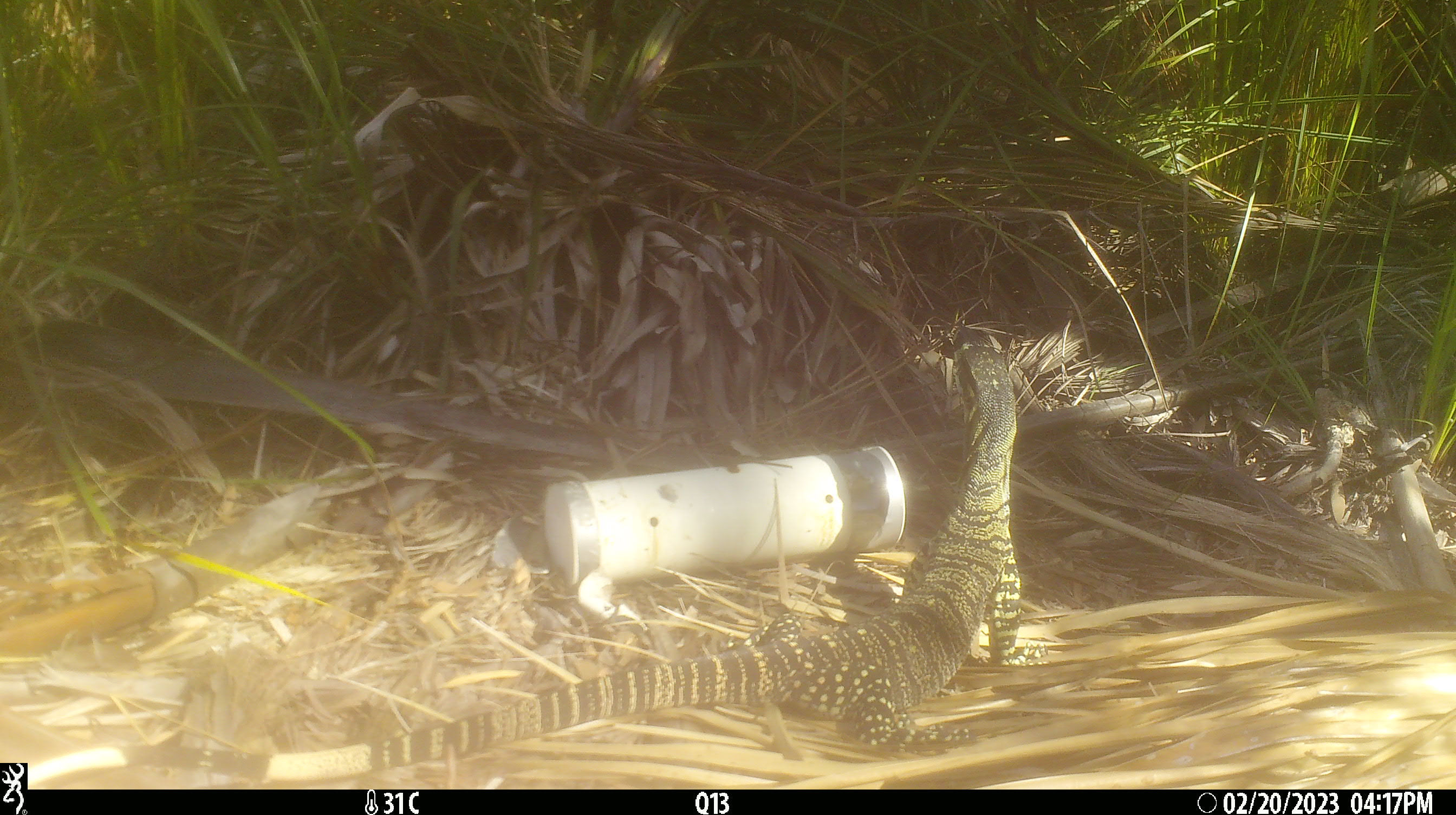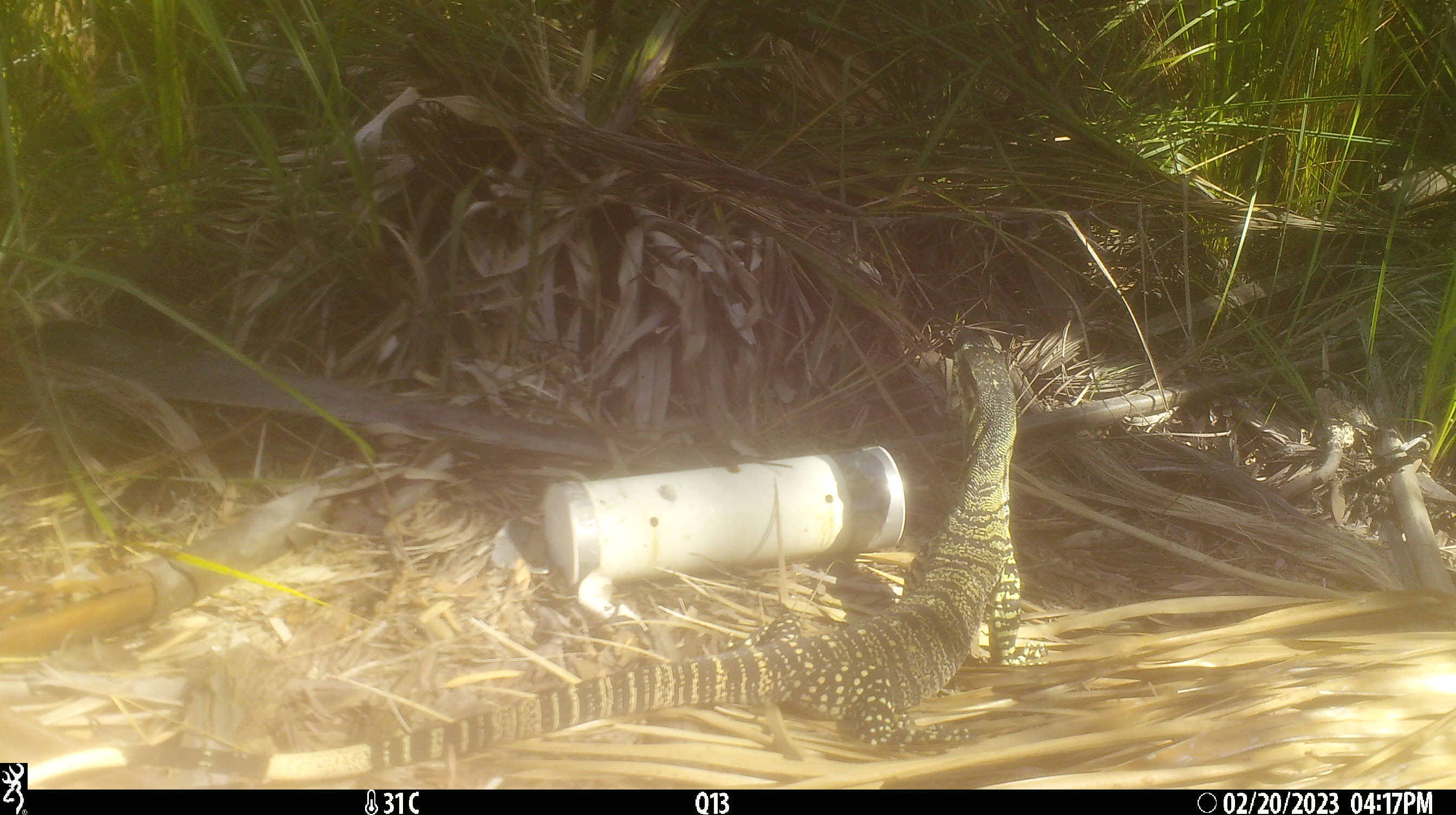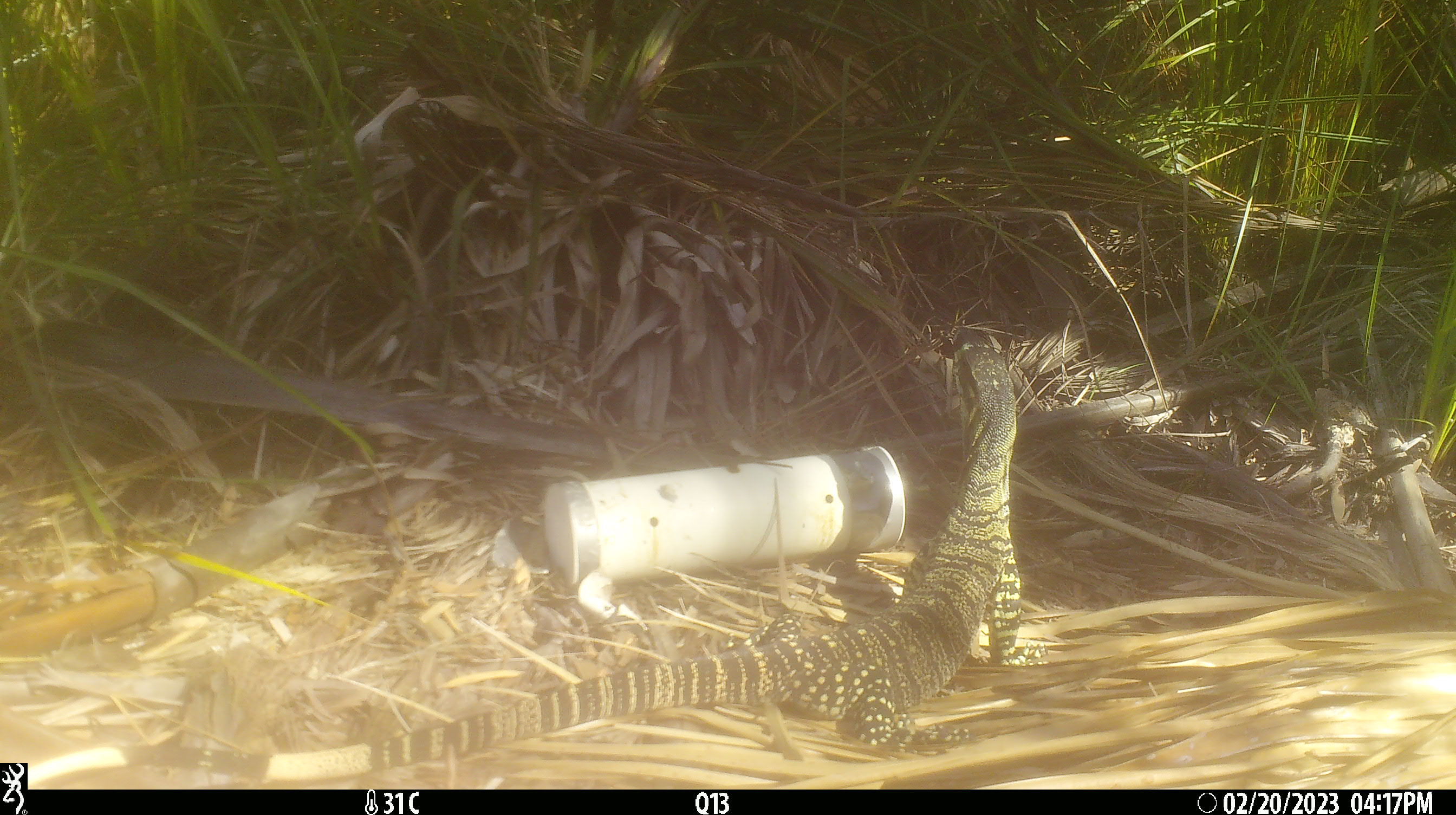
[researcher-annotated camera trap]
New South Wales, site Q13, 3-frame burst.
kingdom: Animalia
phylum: Chordata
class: Reptilia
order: Squamata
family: Varanidae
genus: Varanus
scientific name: Varanus varius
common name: lace monitor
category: goanna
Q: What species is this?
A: Goanna (lace monitor) (Varanus varius).